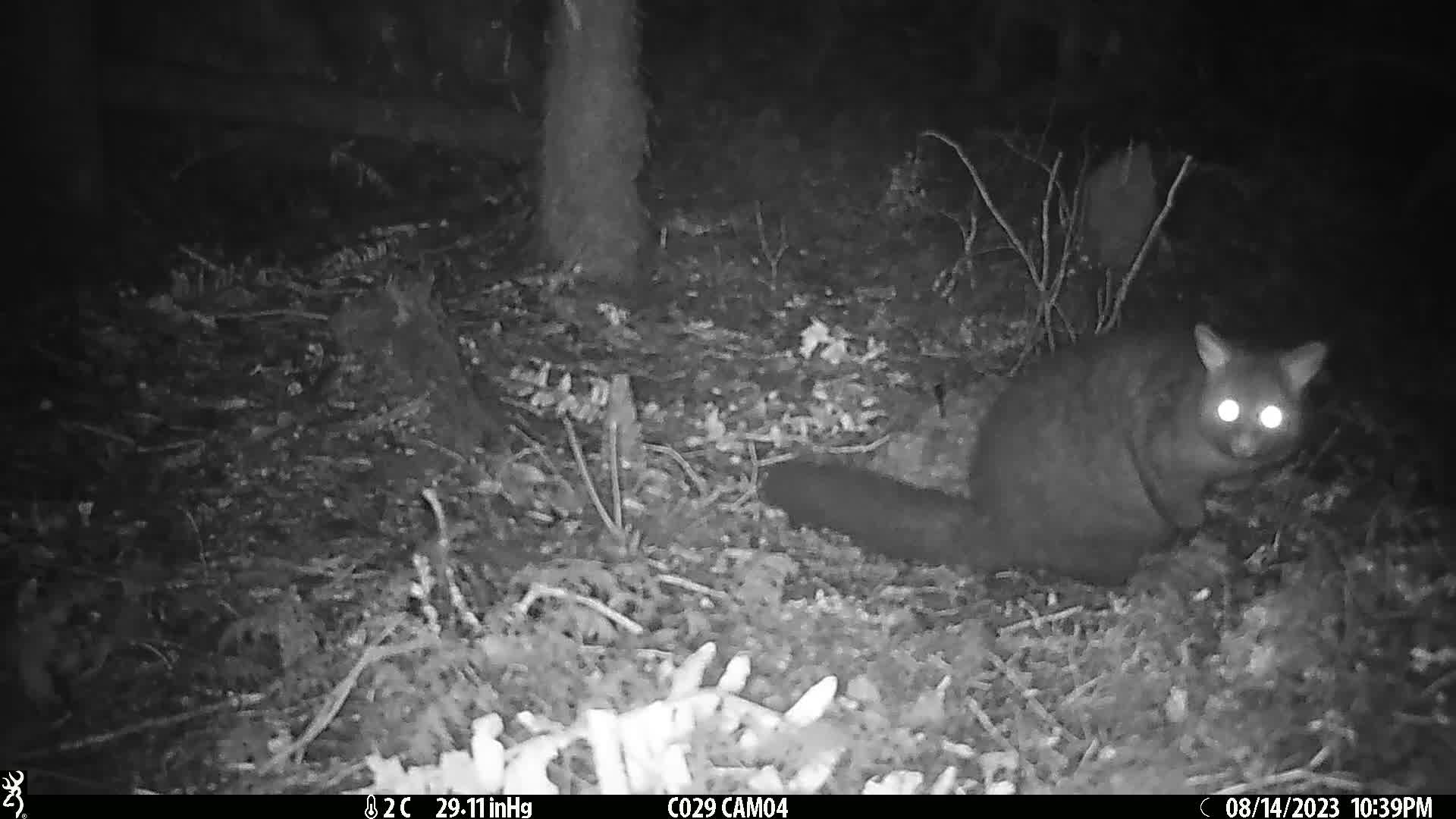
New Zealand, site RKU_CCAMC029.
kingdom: Animalia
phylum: Chordata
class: Mammalia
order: Diprotodontia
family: Phalangeridae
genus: Trichosurus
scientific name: Trichosurus vulpecula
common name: common brushtail possum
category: possum